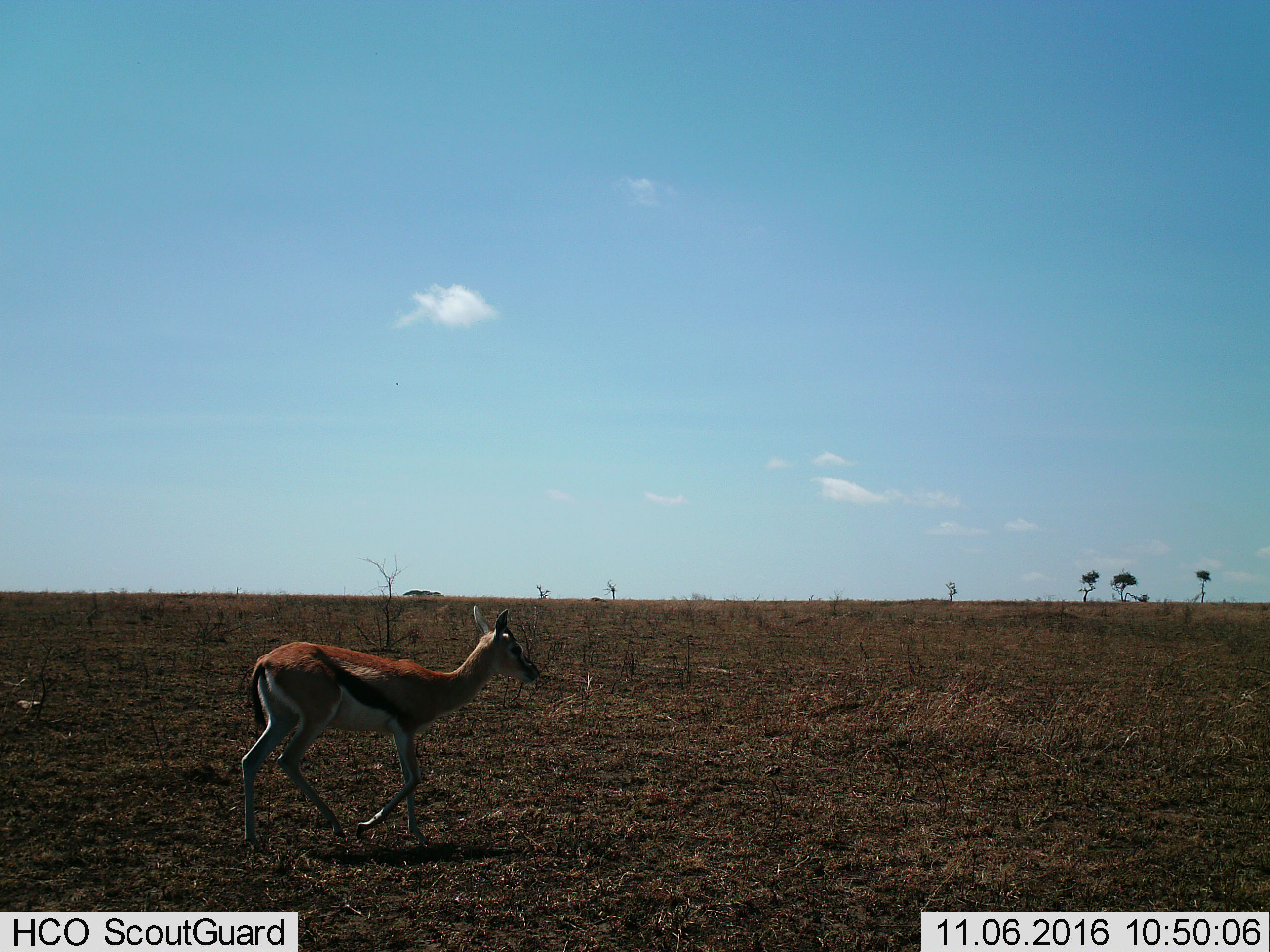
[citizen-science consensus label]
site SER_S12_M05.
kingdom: Animalia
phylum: Chordata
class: Mammalia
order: Artiodactyla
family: Bovidae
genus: Eudorcas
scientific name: Eudorcas thomsonii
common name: thomson's gazelle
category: gazellethomsons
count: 1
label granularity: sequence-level